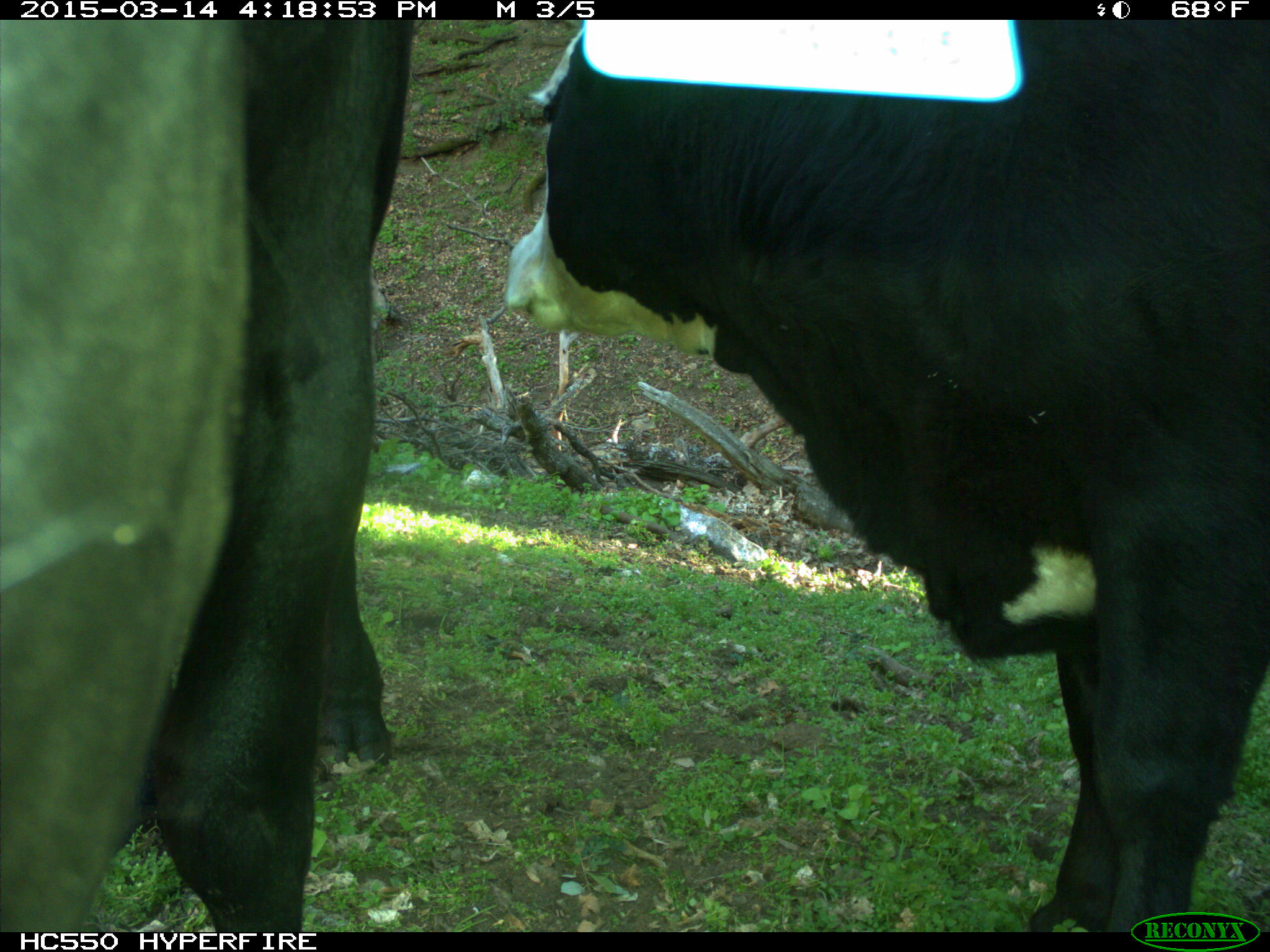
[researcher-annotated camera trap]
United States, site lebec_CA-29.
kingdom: Animalia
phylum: Chordata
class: Mammalia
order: Artiodactyla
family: Bovidae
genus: Bos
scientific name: Bos taurus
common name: domestic cow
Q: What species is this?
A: Bos taurus (domestic cow).